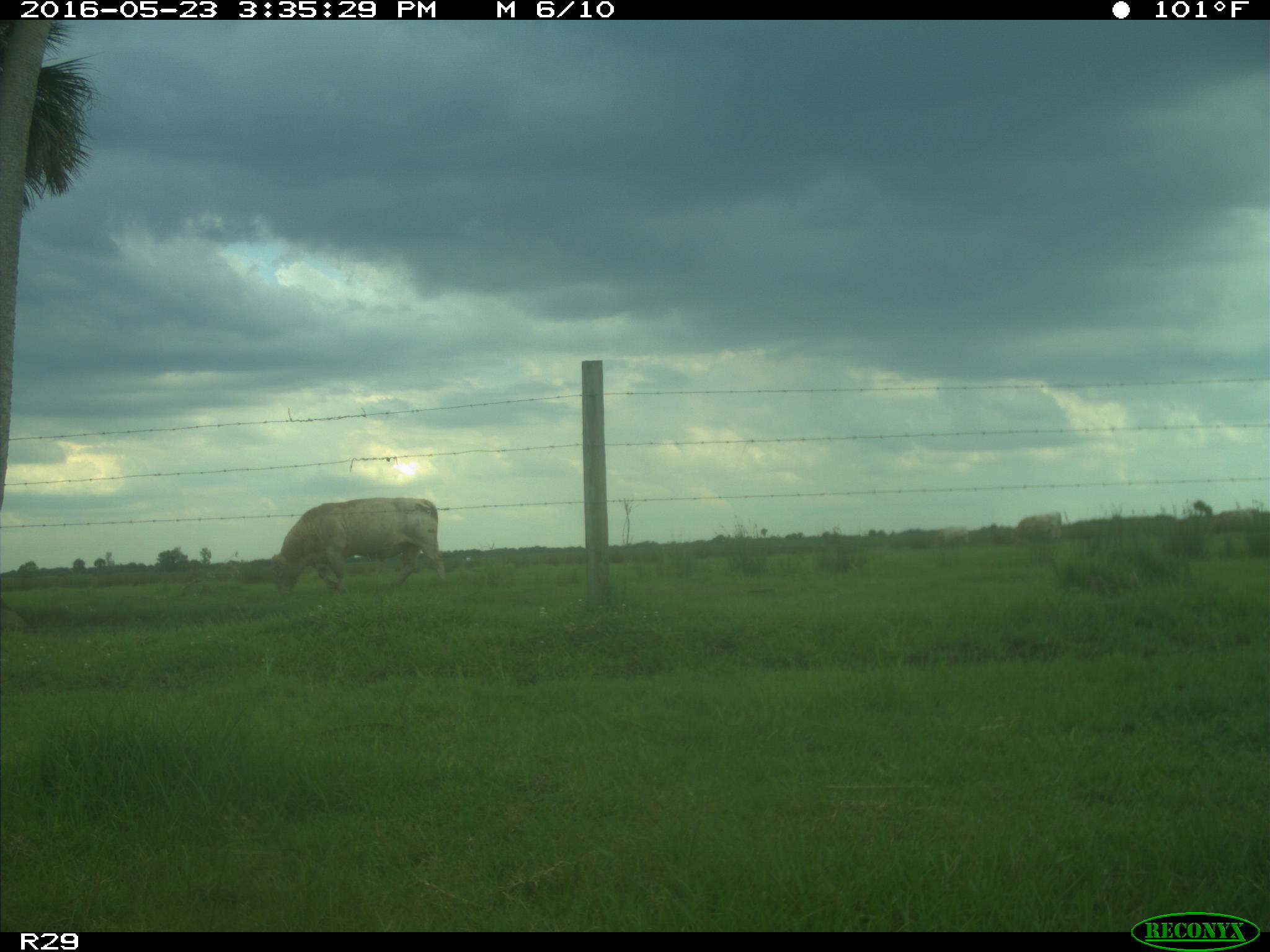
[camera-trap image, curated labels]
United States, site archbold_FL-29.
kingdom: Animalia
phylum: Chordata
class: Mammalia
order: Artiodactyla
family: Bovidae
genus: Bos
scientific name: Bos taurus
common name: domestic cow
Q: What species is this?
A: Bos taurus (domestic cow).